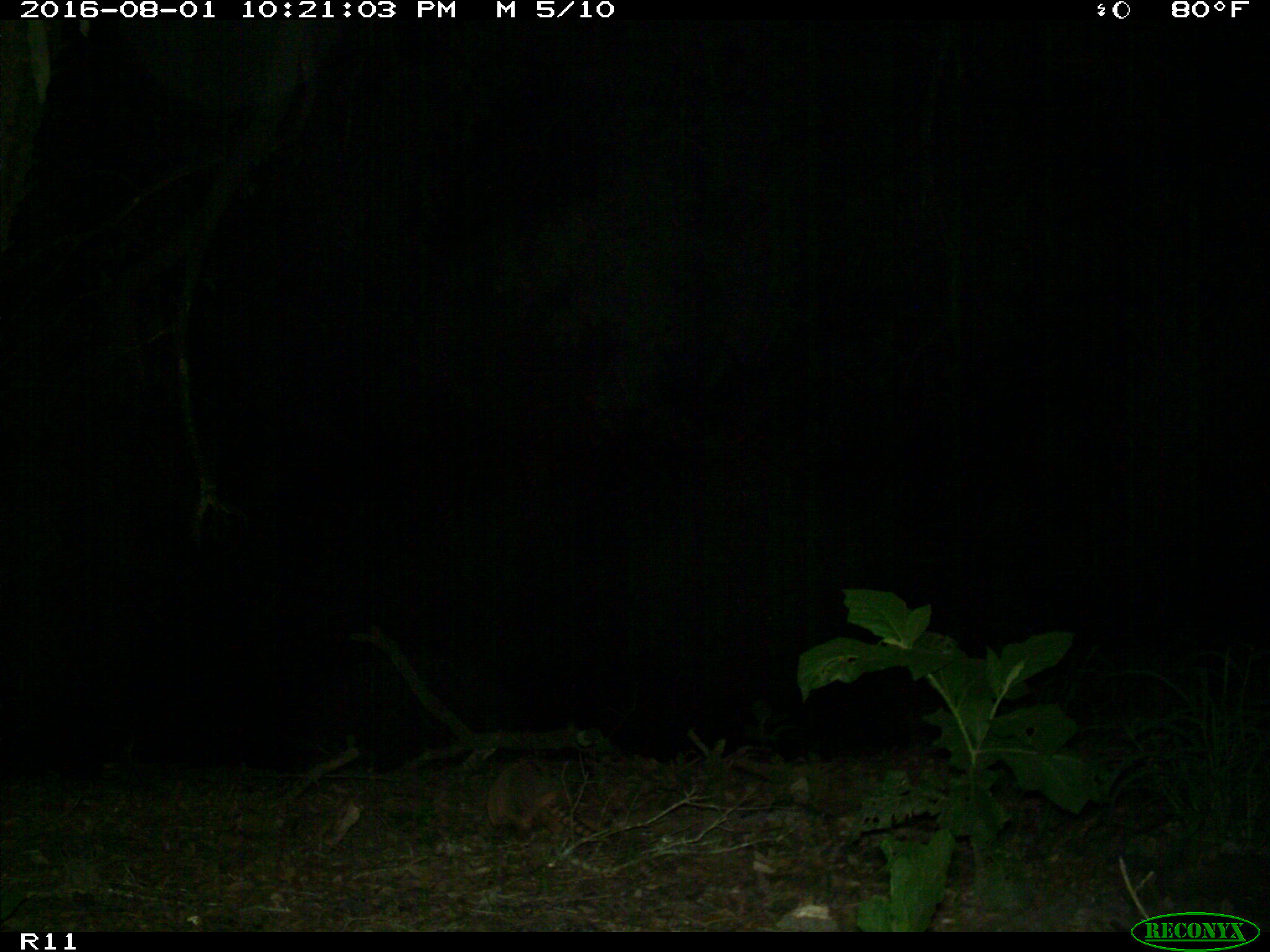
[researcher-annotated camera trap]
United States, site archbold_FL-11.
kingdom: Animalia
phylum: Chordata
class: Mammalia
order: Cingulata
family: Dasypodidae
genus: Dasypus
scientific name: Dasypus novemcinctus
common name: nine-banded armadillo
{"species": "Dasypus novemcinctus (nine-banded armadillo)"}